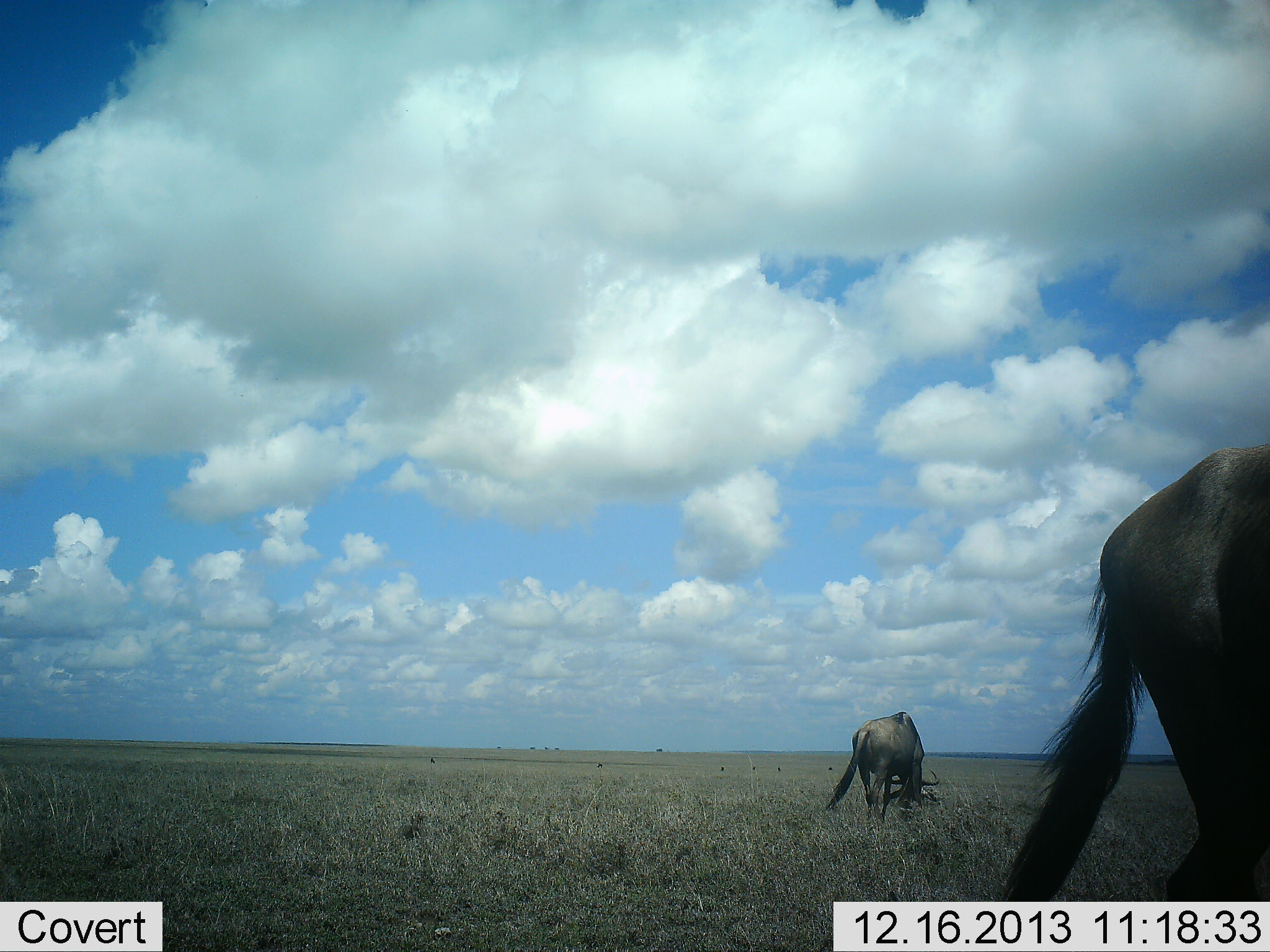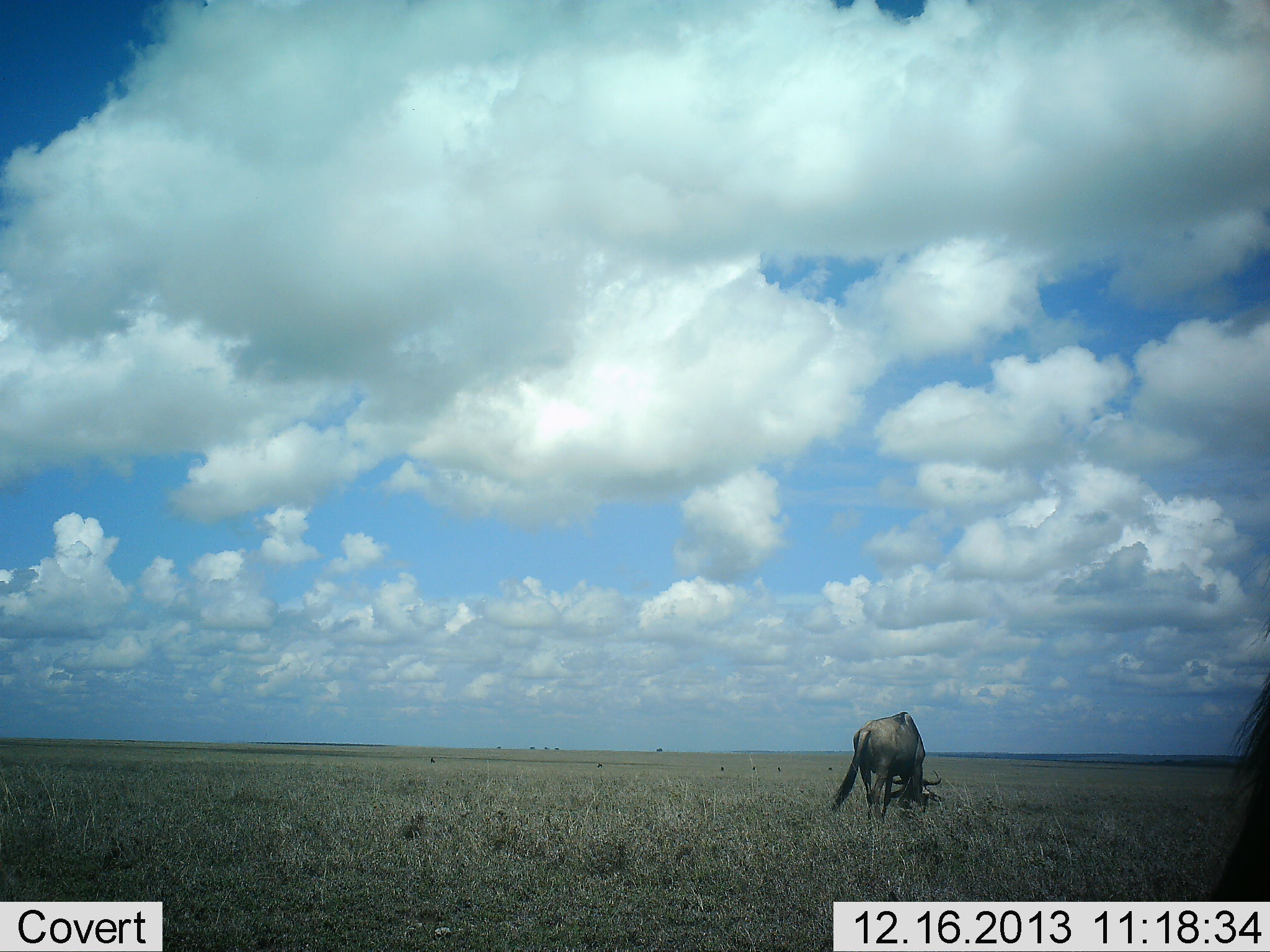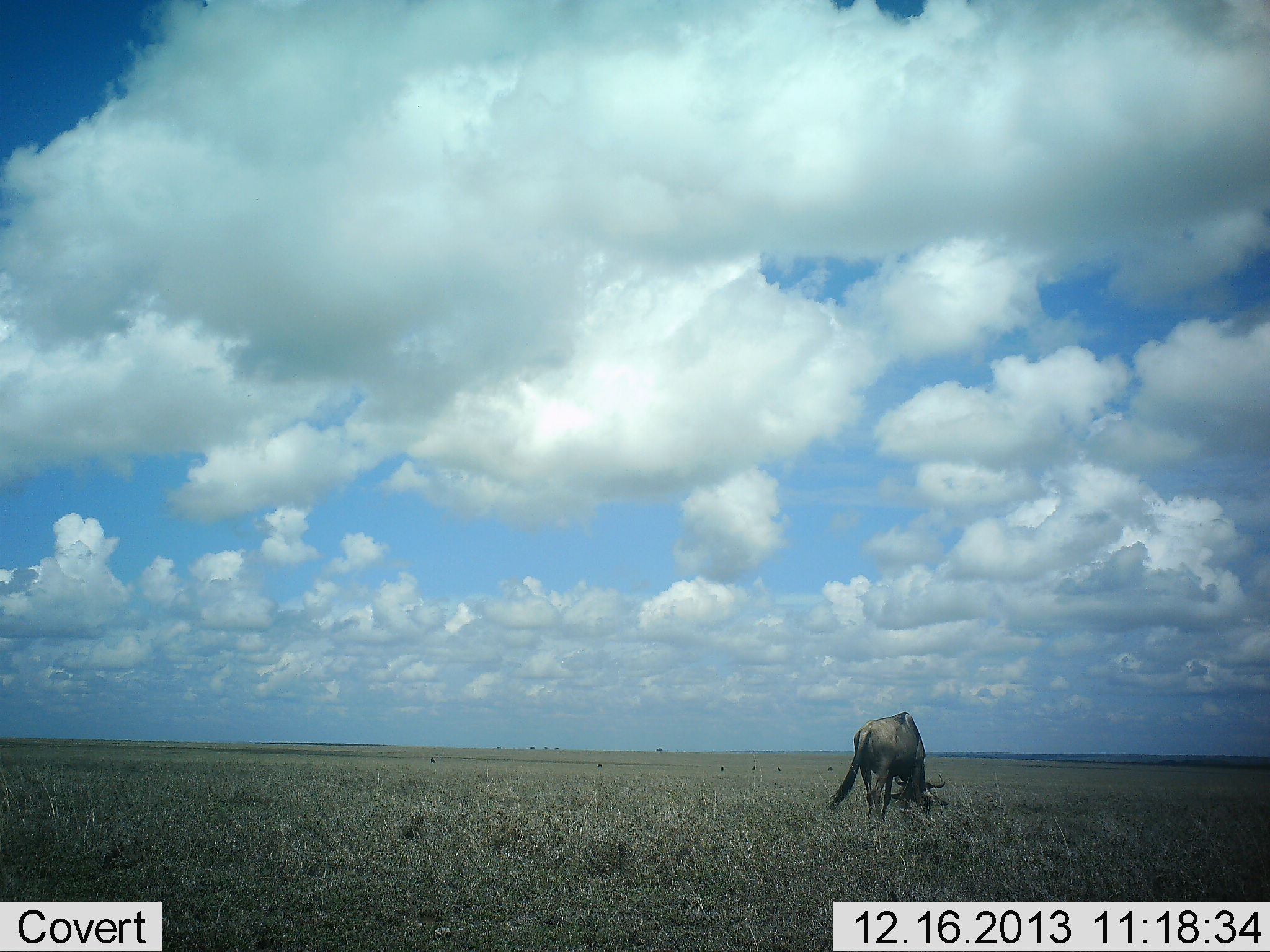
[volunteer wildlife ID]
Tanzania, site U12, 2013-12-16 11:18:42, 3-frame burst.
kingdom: Animalia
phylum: Chordata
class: Mammalia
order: Artiodactyla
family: Bovidae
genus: Connochaetes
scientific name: Connochaetes taurinus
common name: blue wildebeest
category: wildebeest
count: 2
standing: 30%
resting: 0%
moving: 40%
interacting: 0%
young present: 0%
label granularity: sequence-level